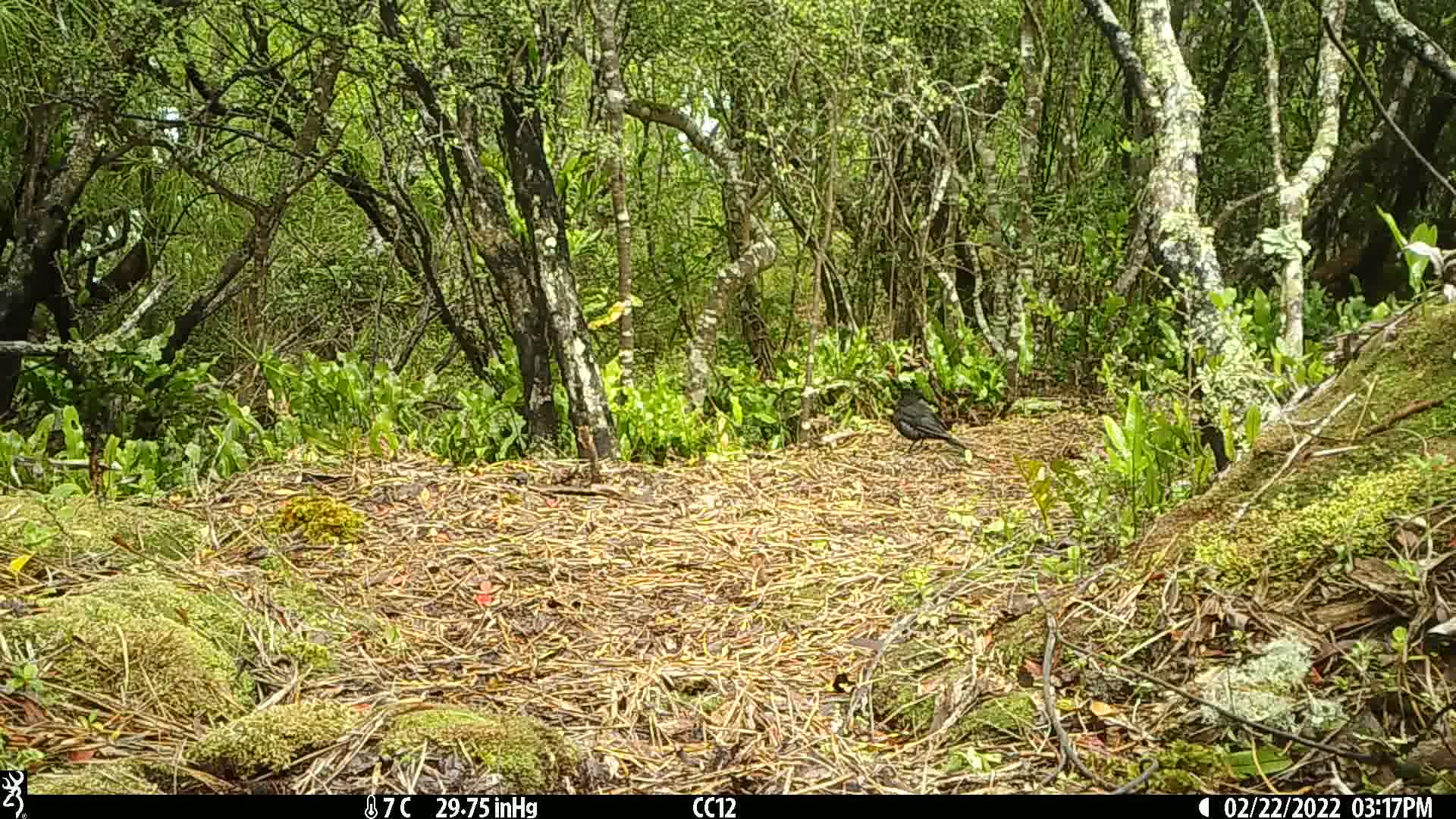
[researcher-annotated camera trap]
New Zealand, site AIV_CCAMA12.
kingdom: Animalia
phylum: Chordata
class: Aves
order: Passeriformes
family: Turdidae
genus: Turdus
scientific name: Turdus merula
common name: eurasian blackbird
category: blackbird